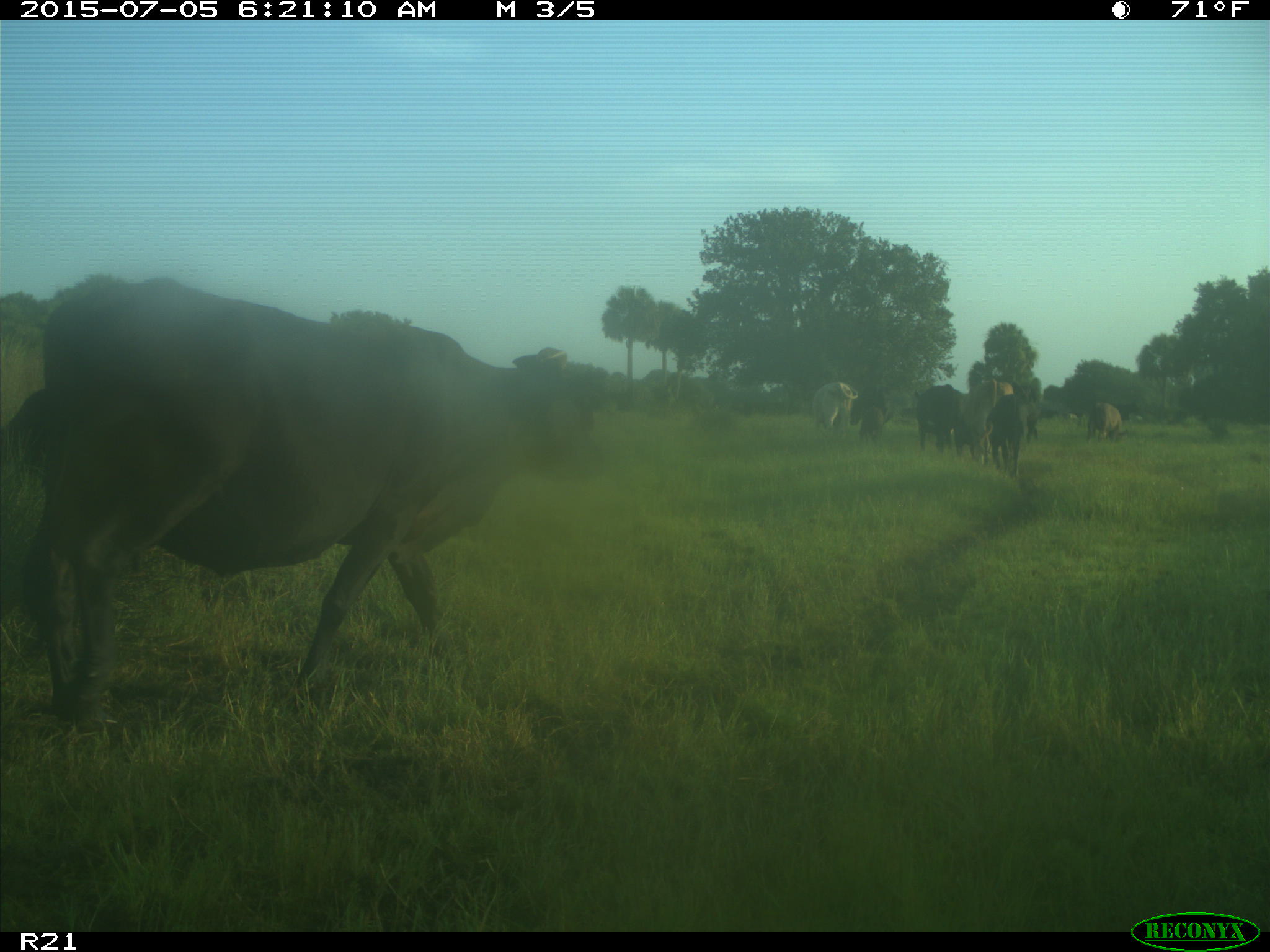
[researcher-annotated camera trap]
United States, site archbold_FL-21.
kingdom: Animalia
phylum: Chordata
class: Mammalia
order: Artiodactyla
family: Bovidae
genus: Bos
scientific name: Bos taurus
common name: domestic cow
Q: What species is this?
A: Bos taurus (domestic cow).